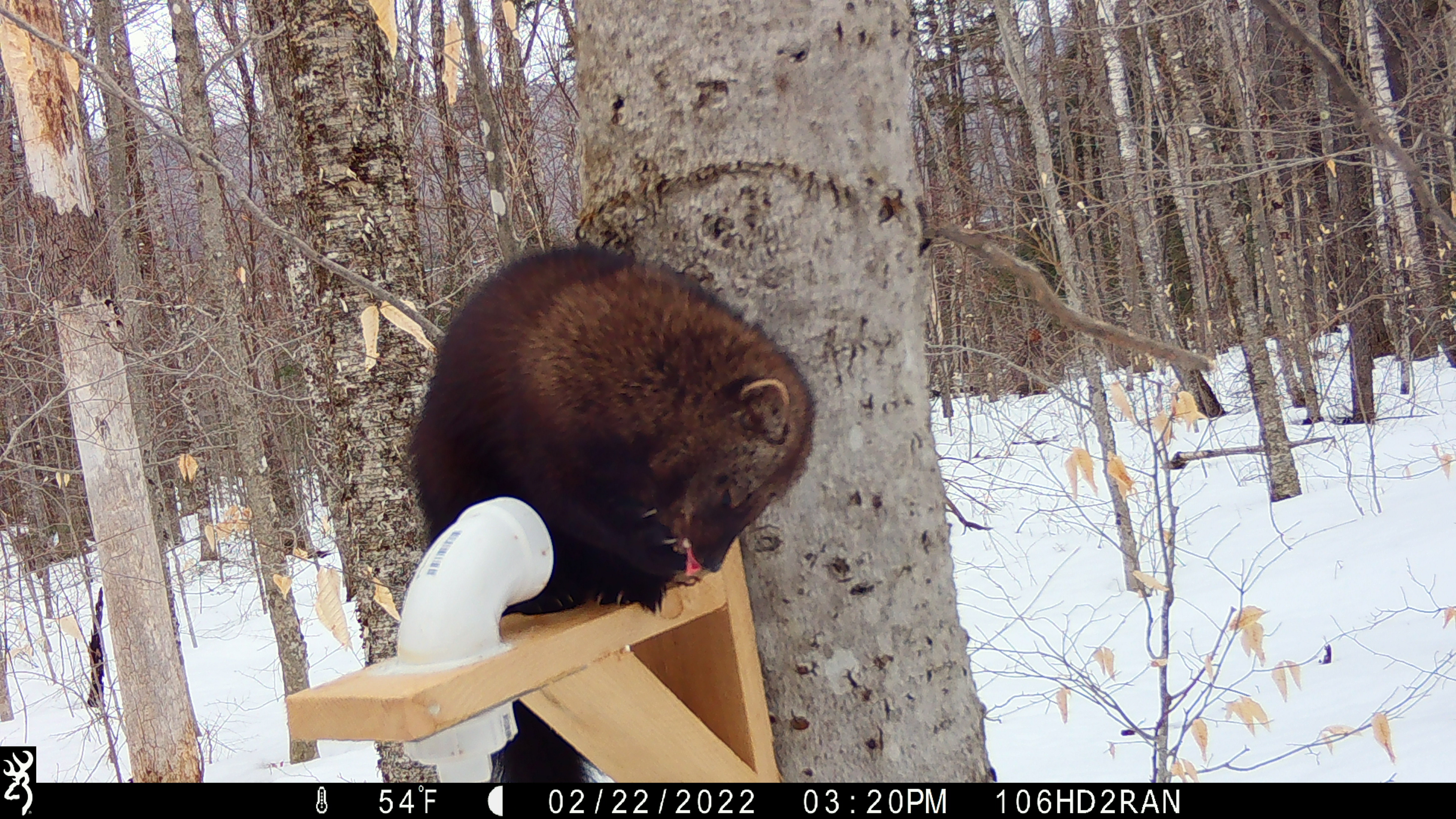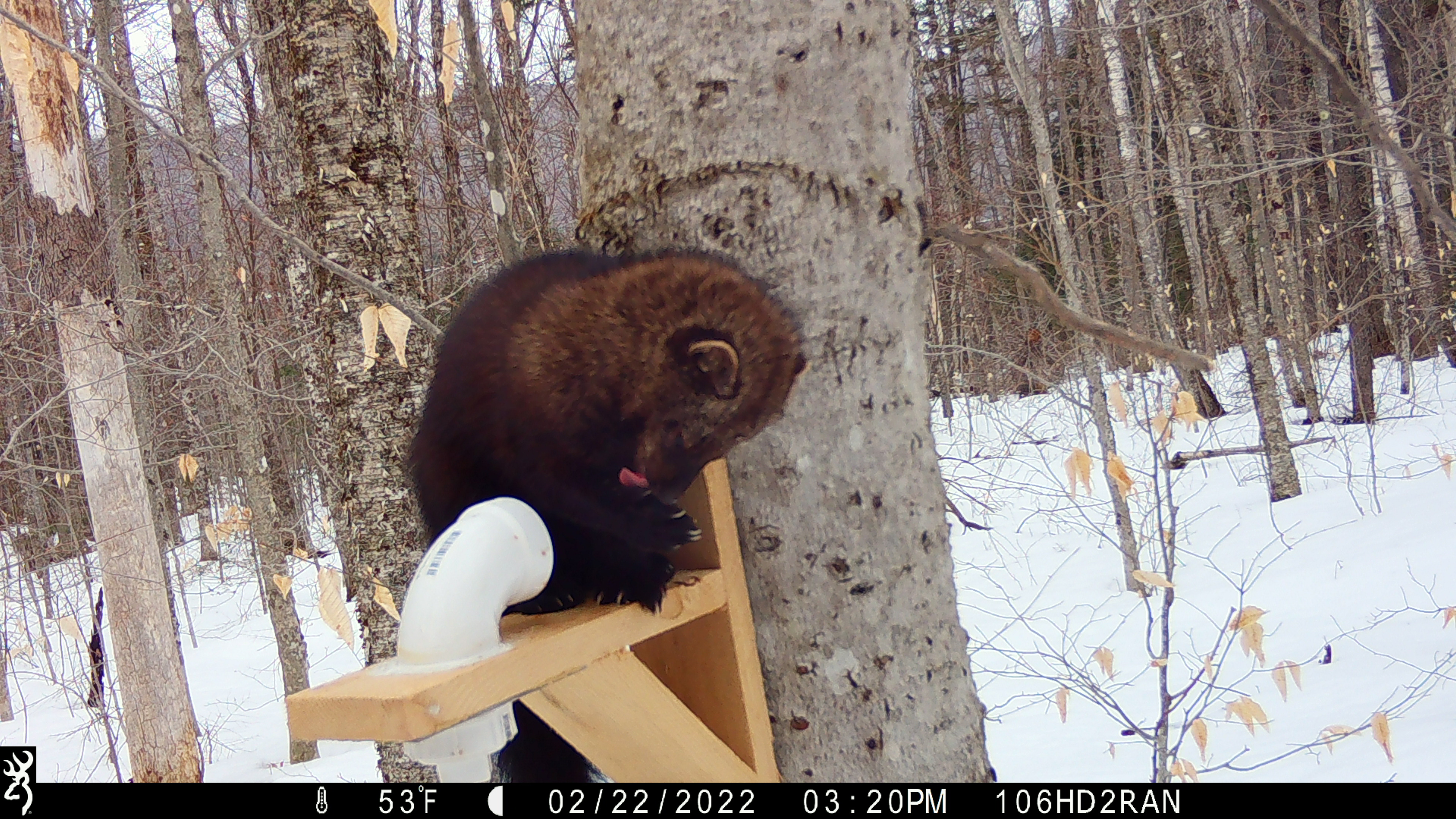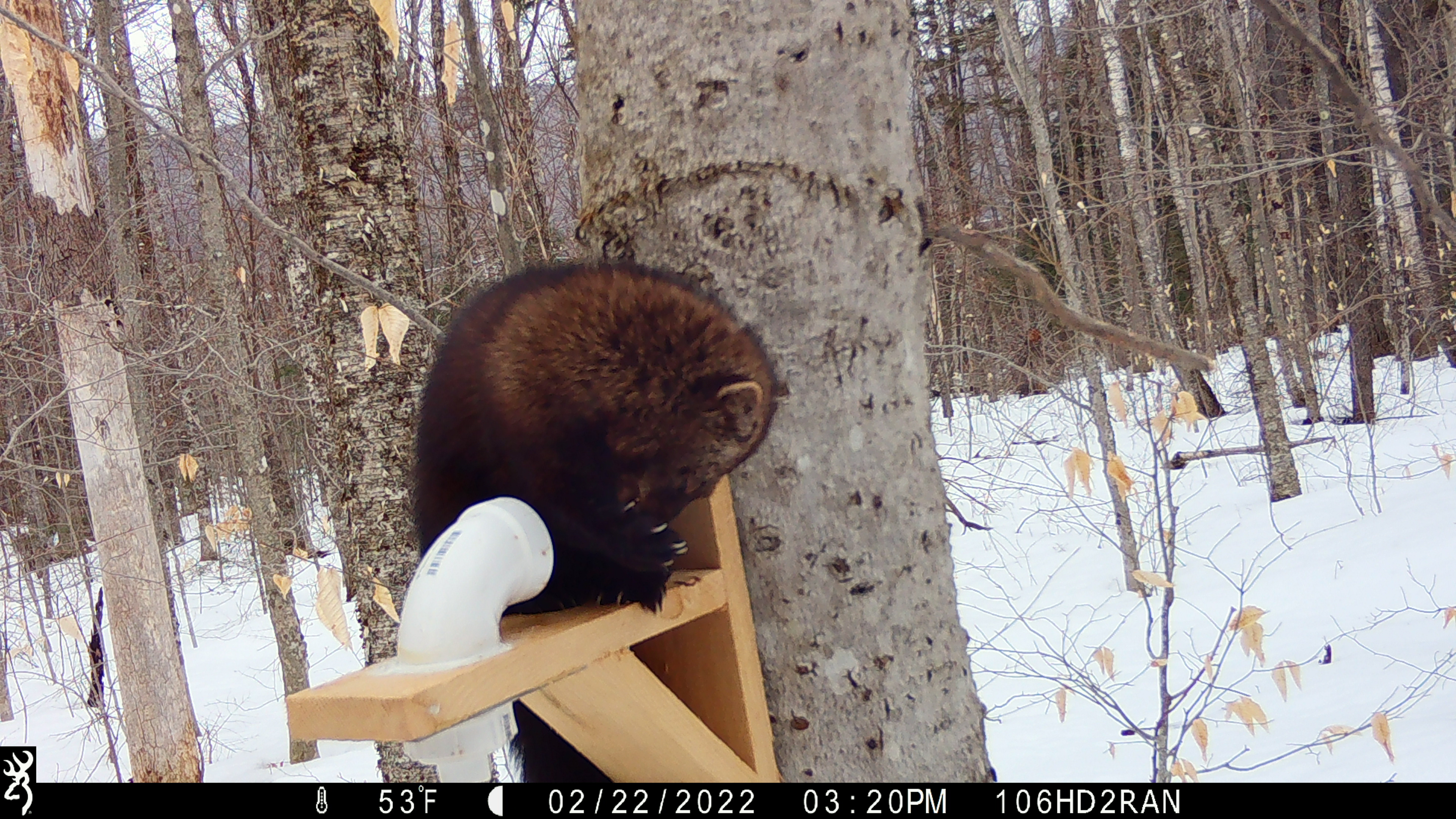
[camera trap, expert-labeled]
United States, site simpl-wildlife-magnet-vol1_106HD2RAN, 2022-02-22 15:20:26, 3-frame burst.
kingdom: Animalia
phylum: Chordata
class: Mammalia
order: Carnivora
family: Mustelidae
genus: Pekania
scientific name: Pekania pennanti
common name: fisher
Fisher (Pekania pennanti).